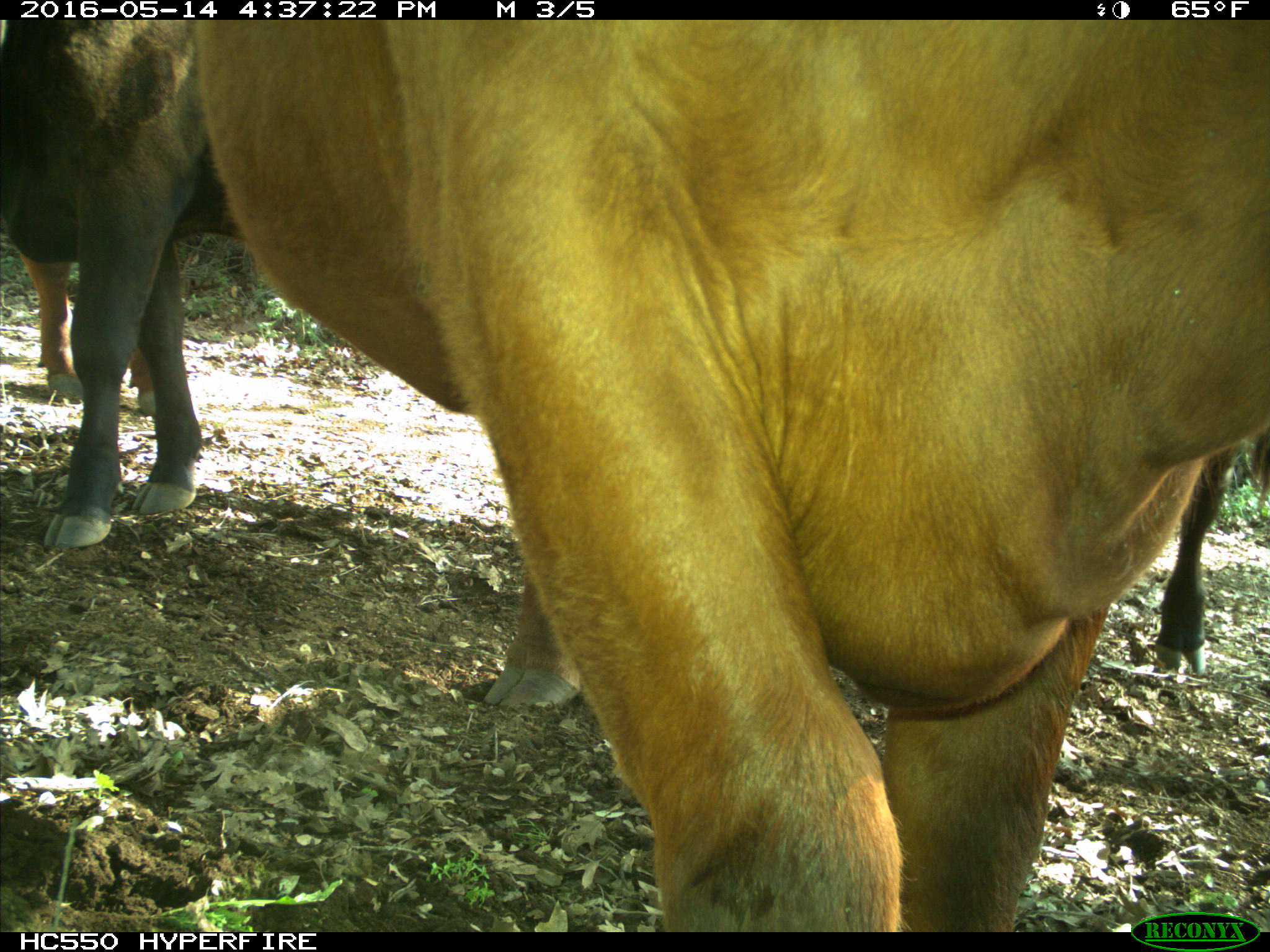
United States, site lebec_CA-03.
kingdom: Animalia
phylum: Chordata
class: Mammalia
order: Artiodactyla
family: Bovidae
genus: Bos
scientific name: Bos taurus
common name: domestic cow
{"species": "Bos taurus (domestic cow)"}